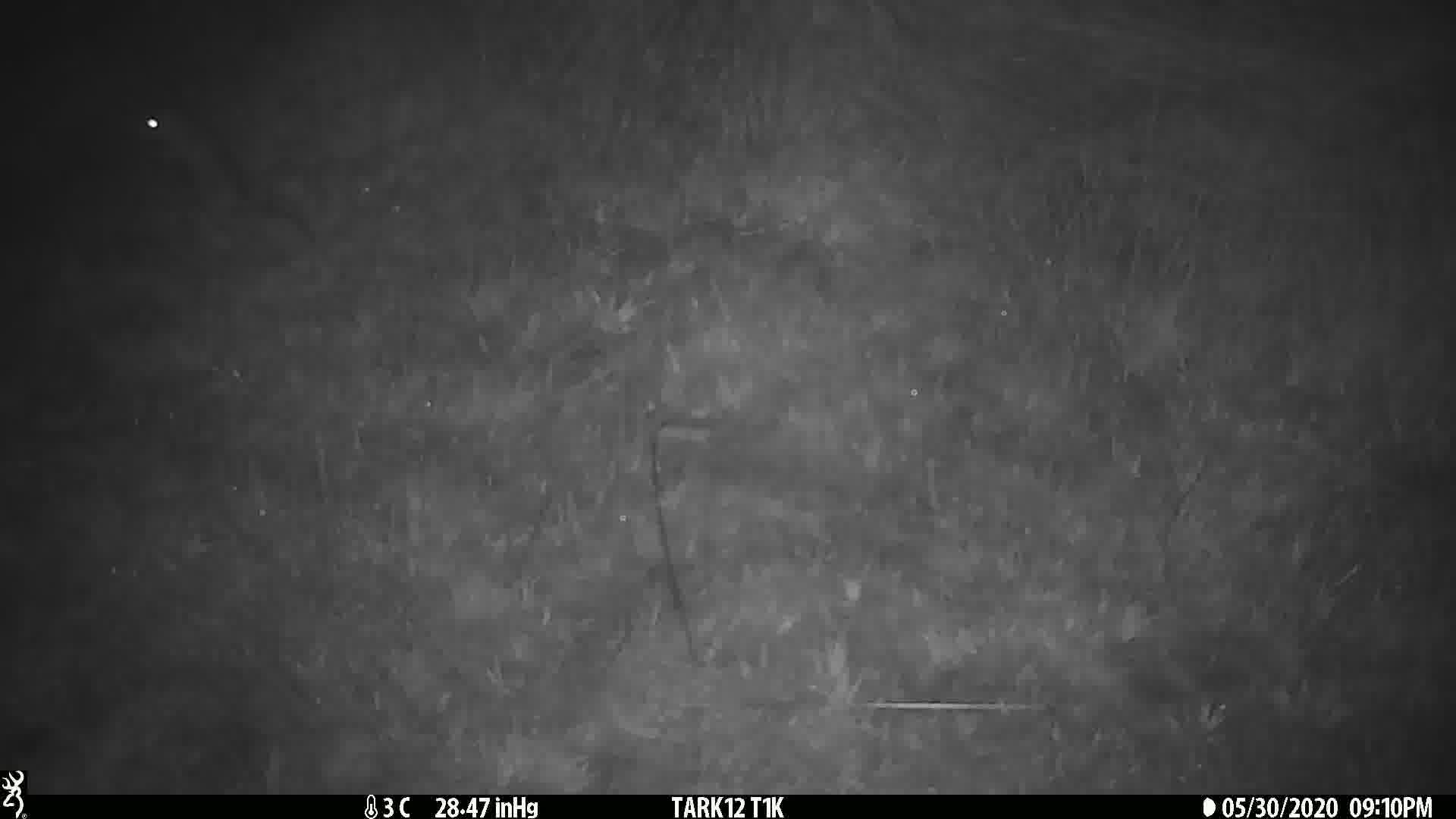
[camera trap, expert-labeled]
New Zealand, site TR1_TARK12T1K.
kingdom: Animalia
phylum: Chordata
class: Mammalia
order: Rodentia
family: Muridae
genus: Rattus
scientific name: Rattus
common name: rat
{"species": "rat (Rattus)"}